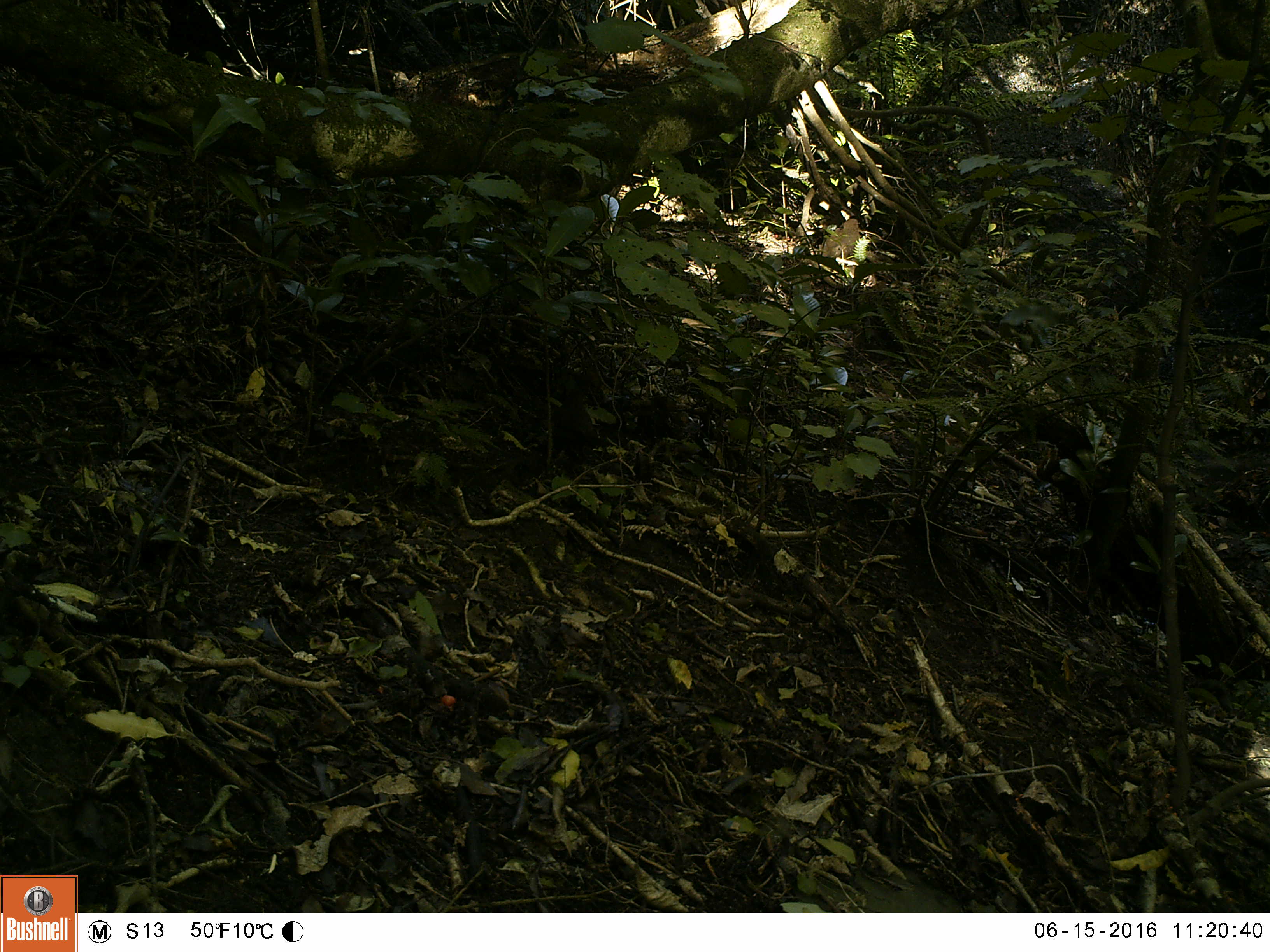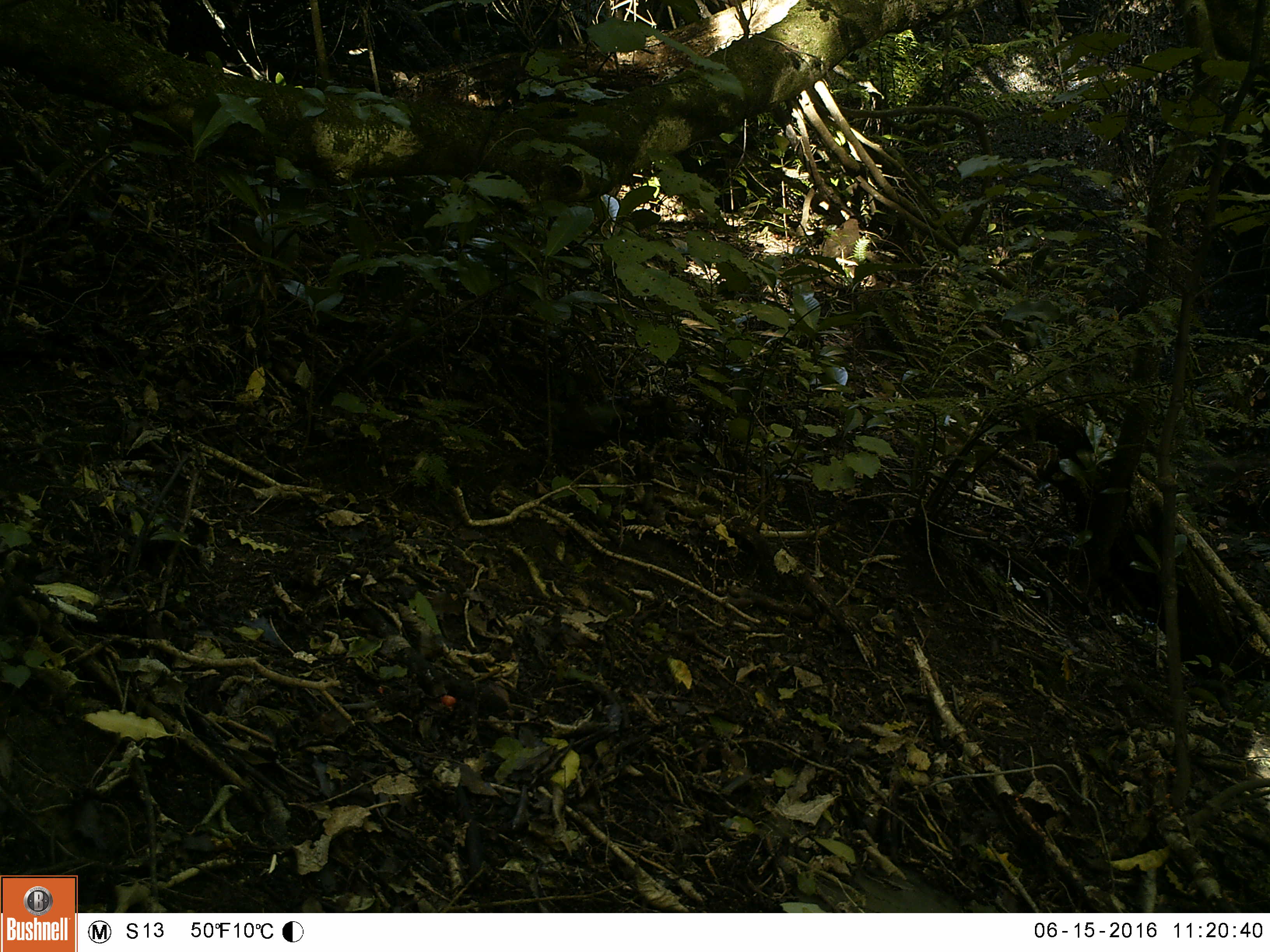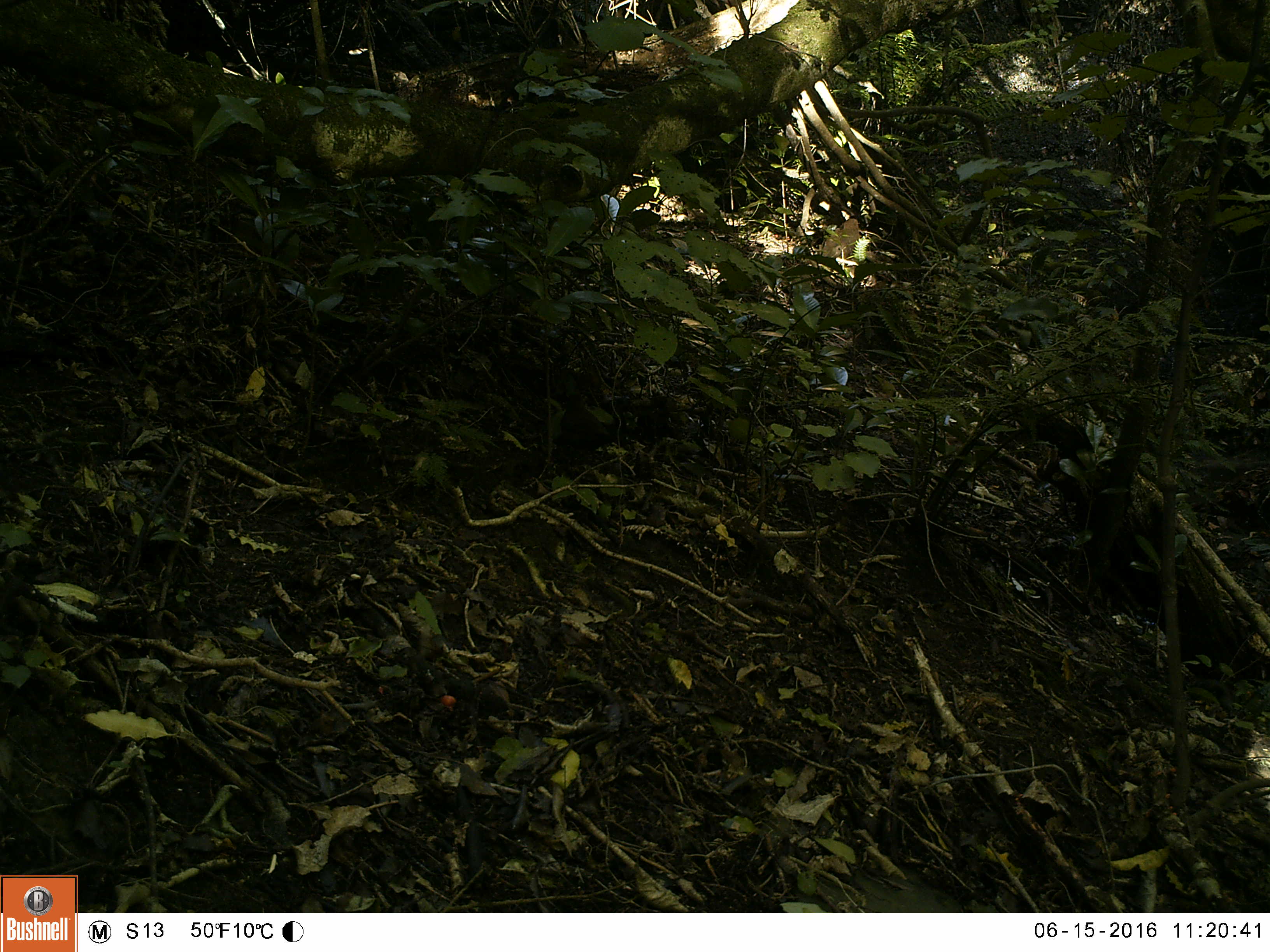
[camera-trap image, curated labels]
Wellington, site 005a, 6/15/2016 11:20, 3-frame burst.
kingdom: Animalia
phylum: Chordata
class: Aves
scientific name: Aves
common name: bird